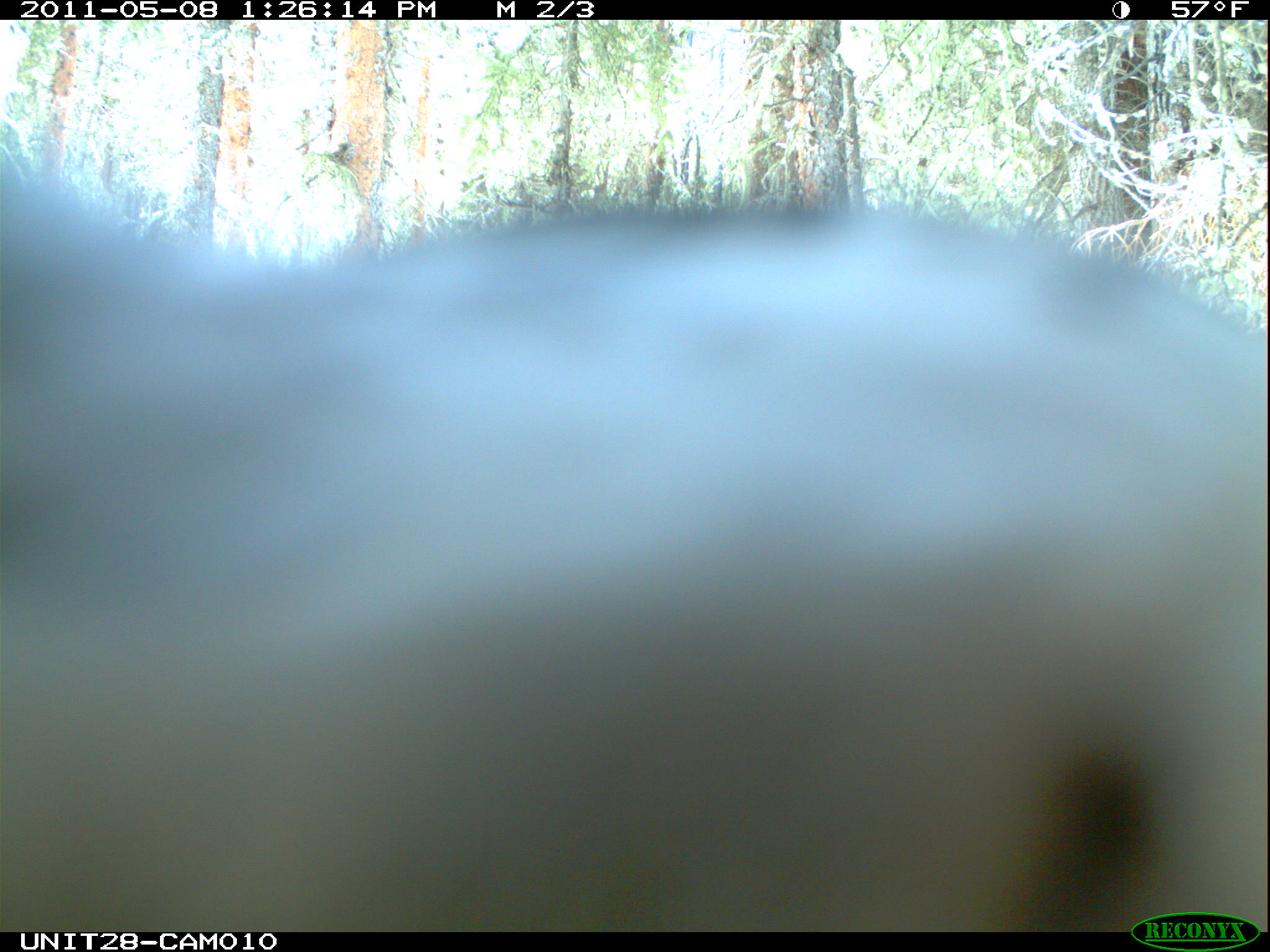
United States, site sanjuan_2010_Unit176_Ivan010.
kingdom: Animalia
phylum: Chordata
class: Aves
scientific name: Aves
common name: birds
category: unidentified bird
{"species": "unidentified bird (birds) (Aves)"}